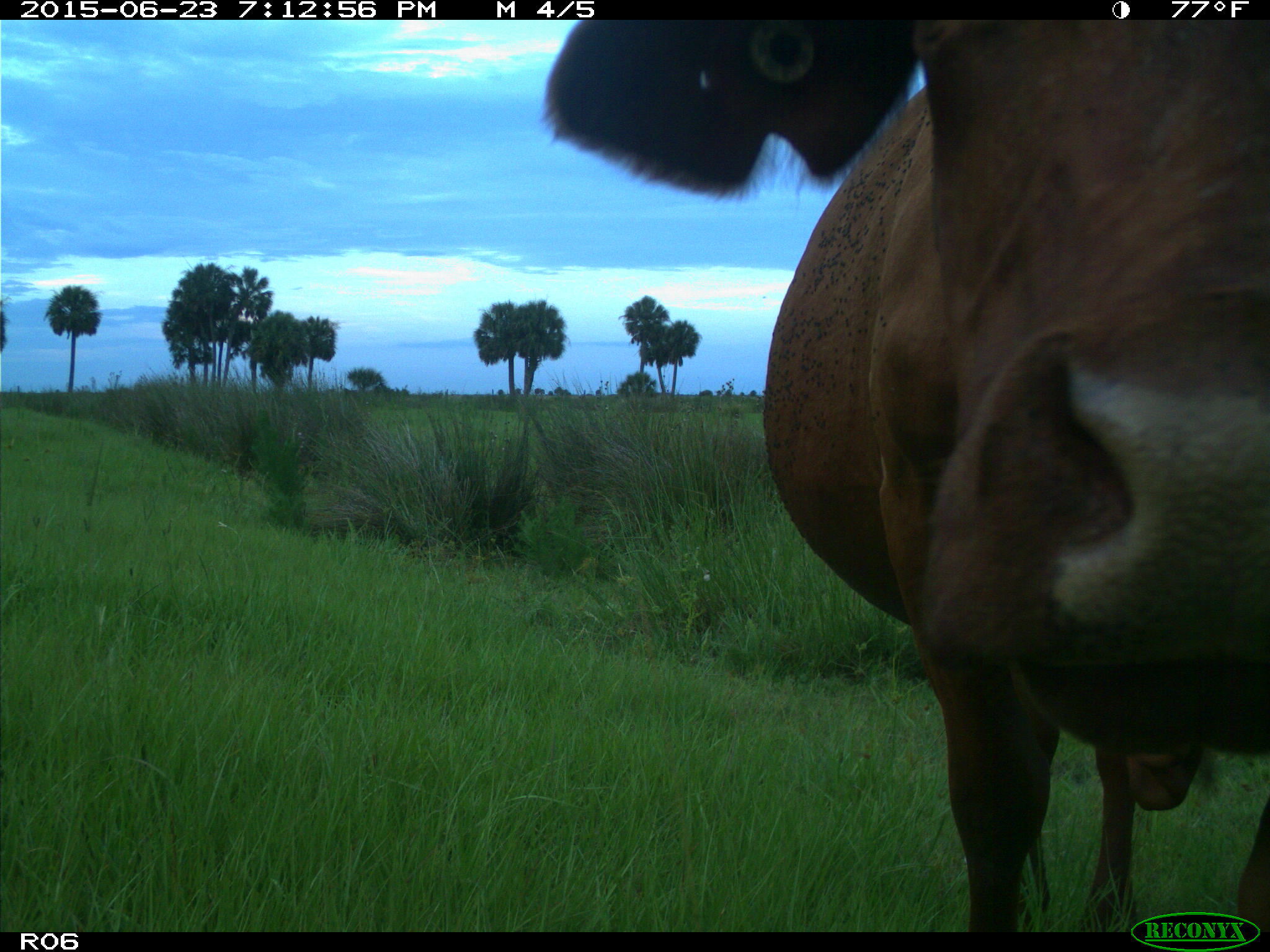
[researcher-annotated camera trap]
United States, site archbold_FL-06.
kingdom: Animalia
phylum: Chordata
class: Mammalia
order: Artiodactyla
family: Bovidae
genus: Bos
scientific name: Bos taurus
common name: domestic cow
Bos taurus (domestic cow).